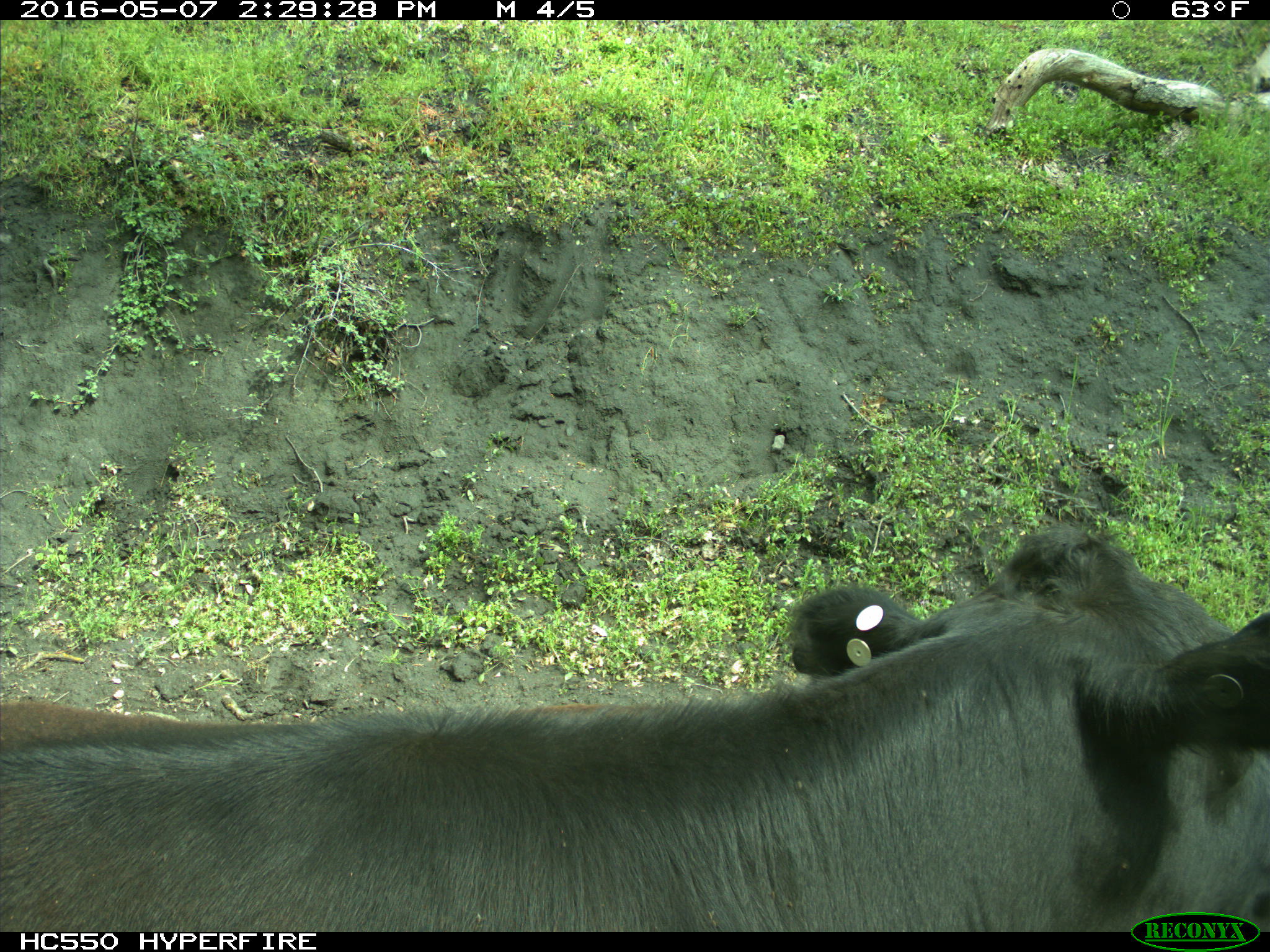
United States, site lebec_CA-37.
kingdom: Animalia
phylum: Chordata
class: Mammalia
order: Artiodactyla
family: Bovidae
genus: Bos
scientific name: Bos taurus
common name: domestic cow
Bos taurus (domestic cow).